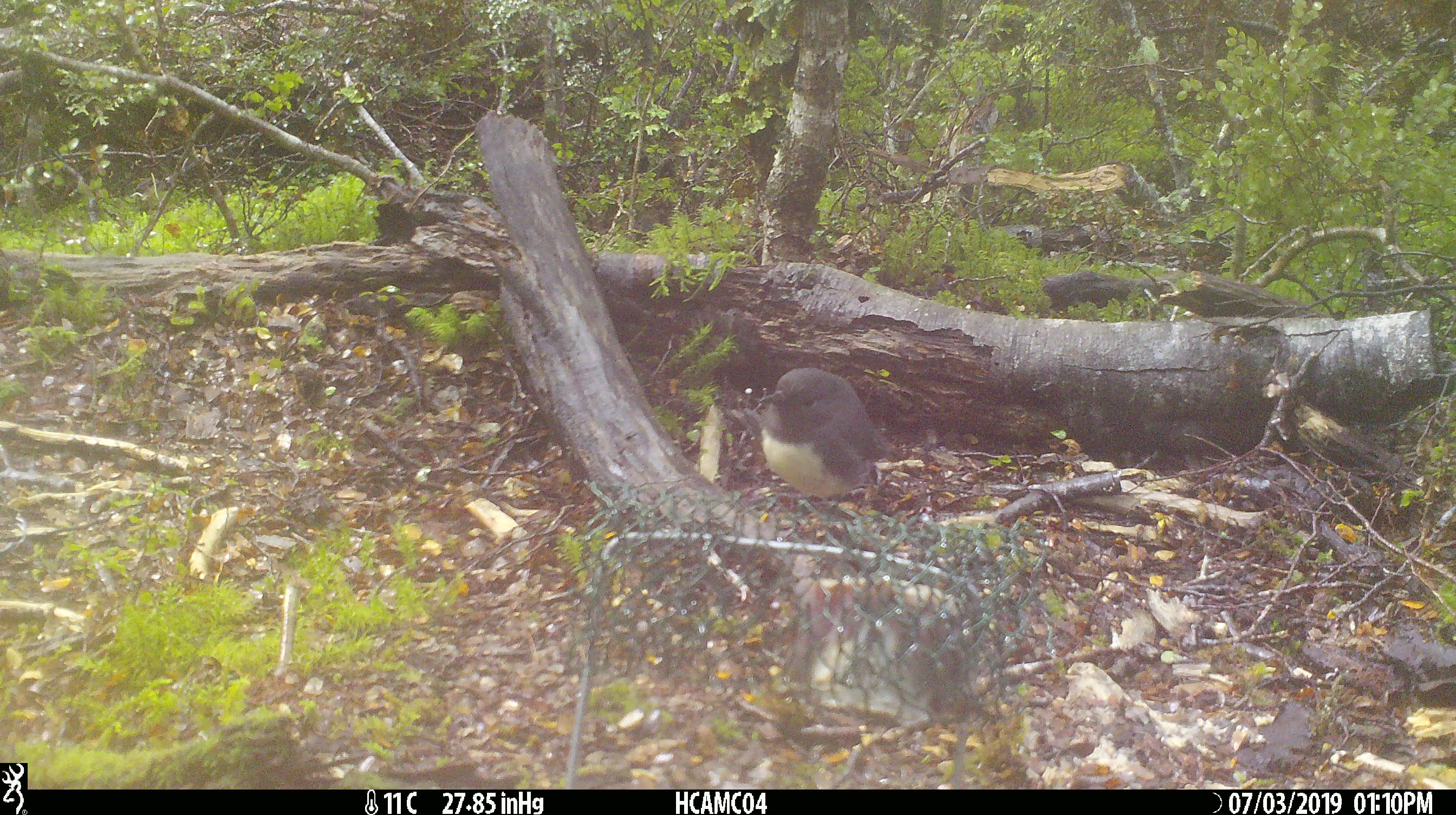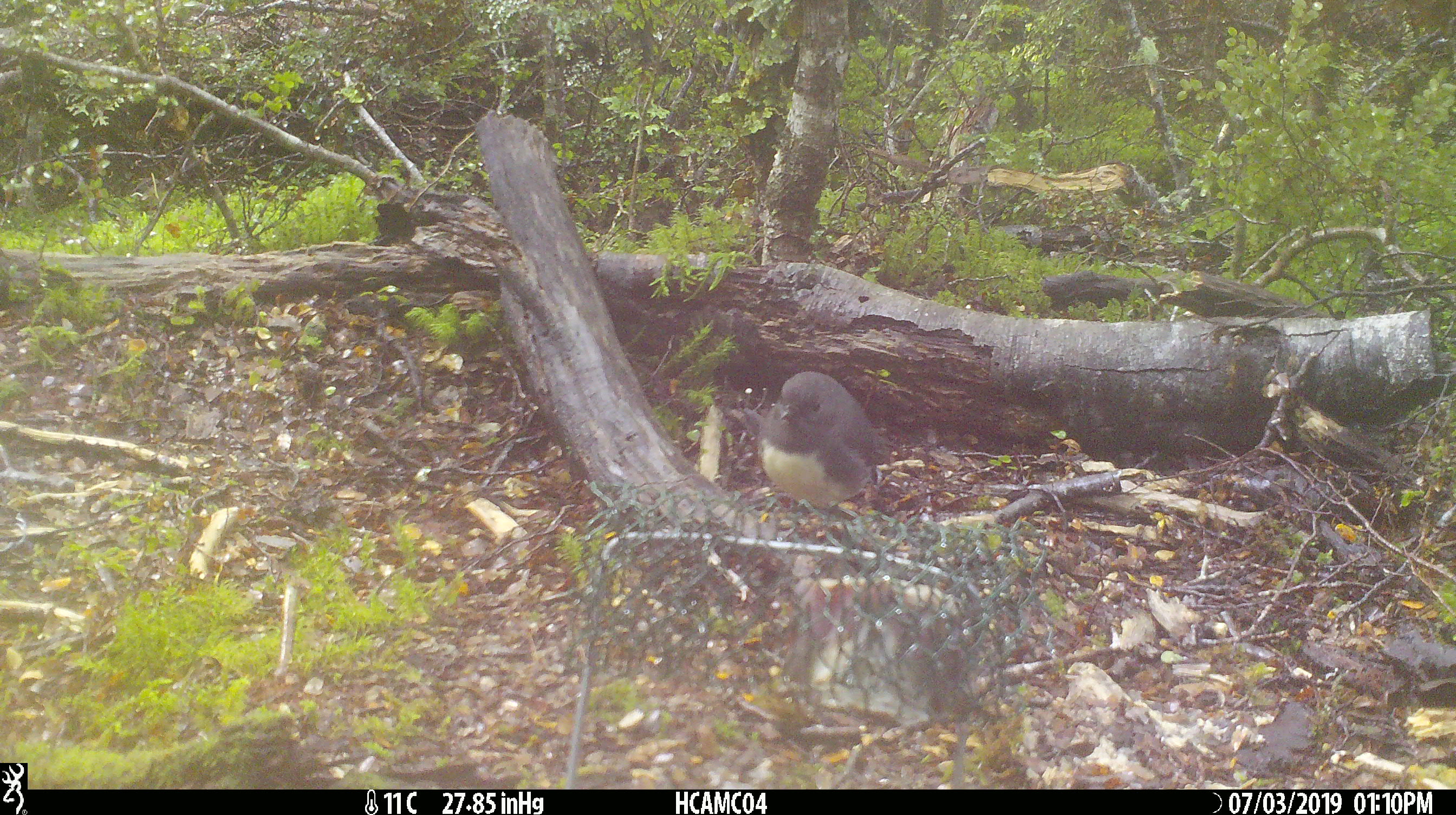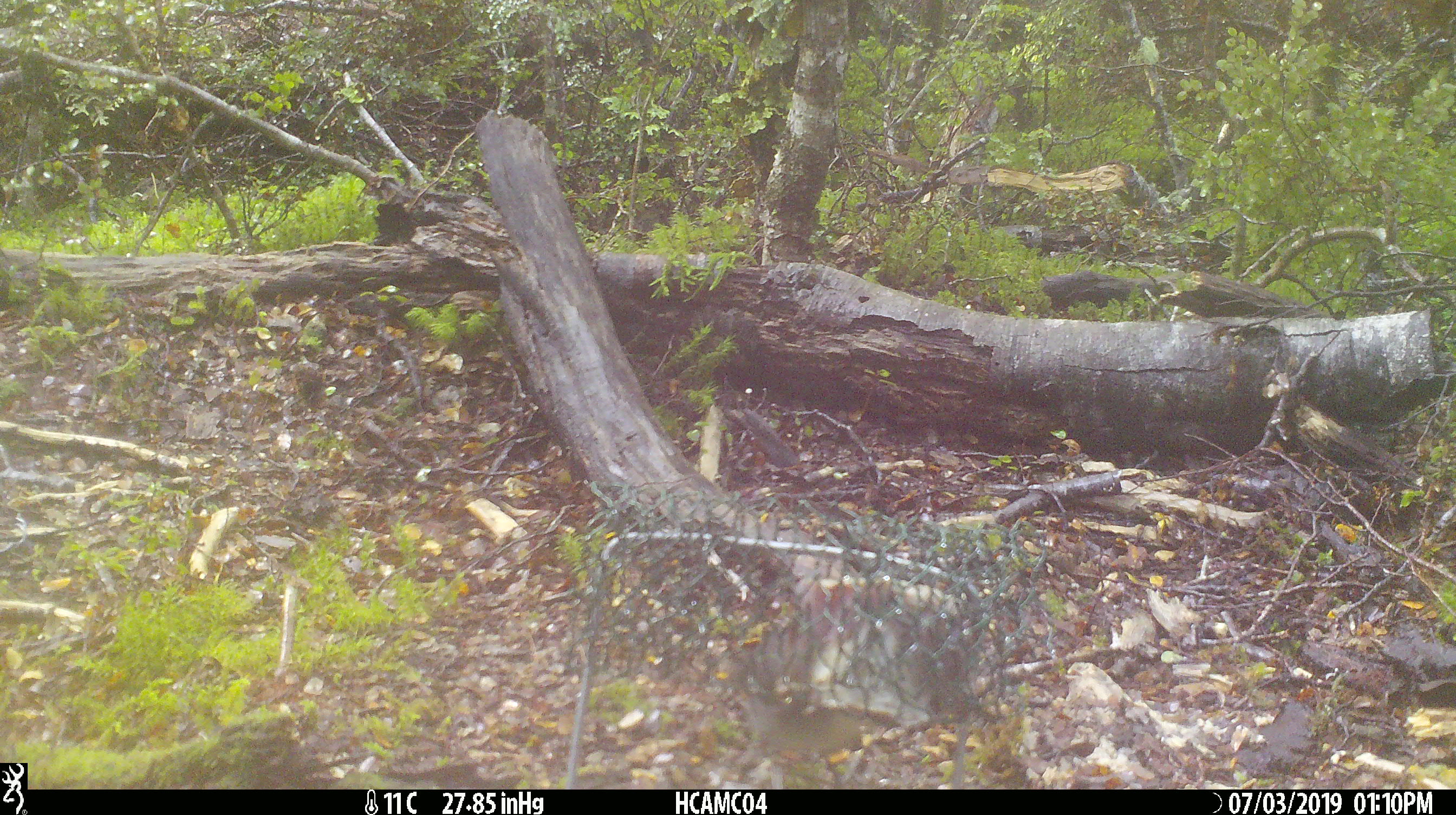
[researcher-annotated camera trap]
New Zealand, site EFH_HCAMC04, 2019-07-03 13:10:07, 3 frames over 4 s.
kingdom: Animalia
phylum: Chordata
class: Aves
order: Passeriformes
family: Petroicidae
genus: Petroica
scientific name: Petroica australis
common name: new zealand robin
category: robin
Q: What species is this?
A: Robin (new zealand robin) (Petroica australis).